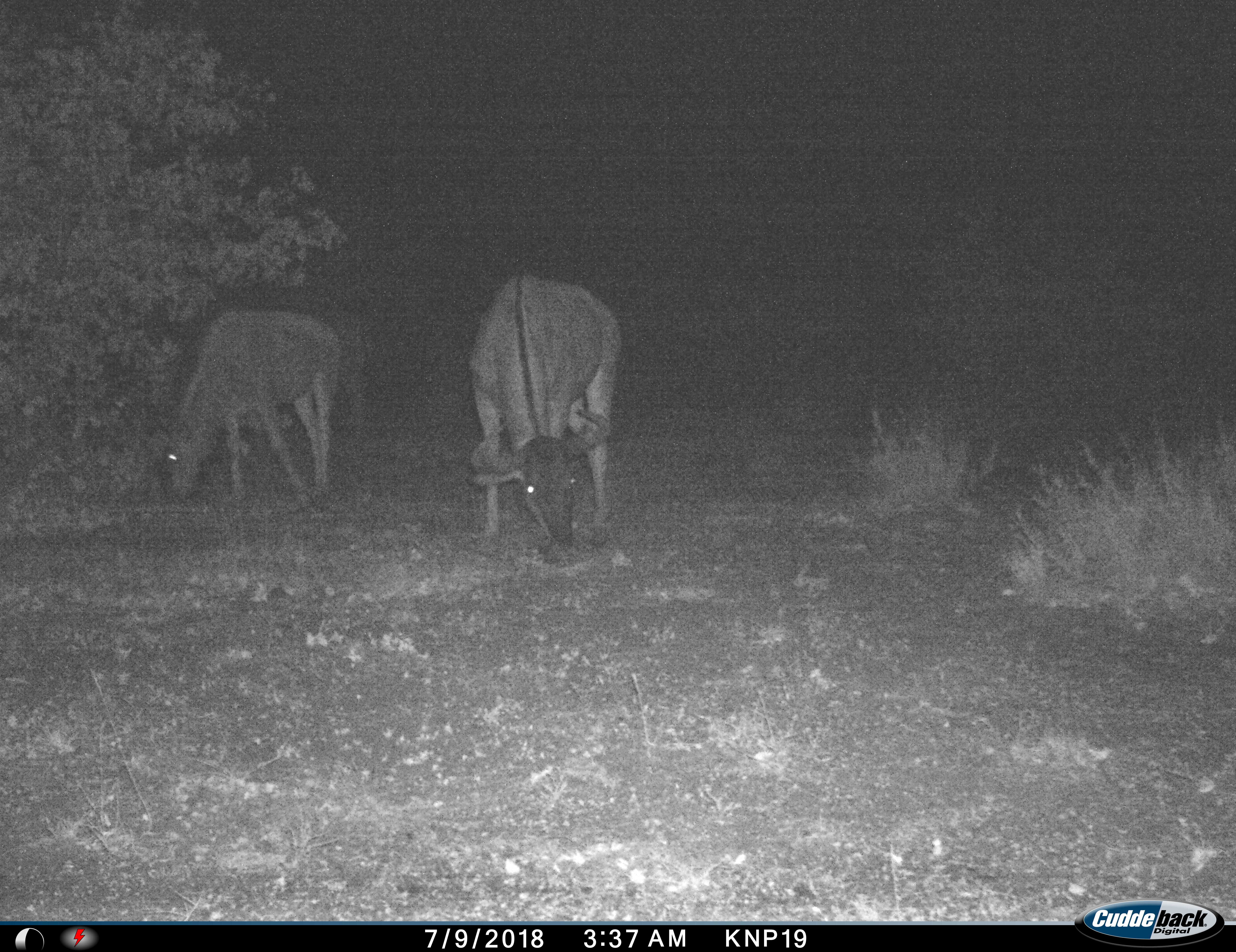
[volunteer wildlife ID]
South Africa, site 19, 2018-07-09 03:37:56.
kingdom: Animalia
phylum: Chordata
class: Mammalia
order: Artiodactyla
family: Bovidae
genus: Connochaetes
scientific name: Connochaetes taurinus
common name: blue wildebeest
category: wildebeestblue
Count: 2.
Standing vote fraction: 17%.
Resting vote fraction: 0%.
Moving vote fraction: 17%.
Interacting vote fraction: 0%.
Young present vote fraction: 0%.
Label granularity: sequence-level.